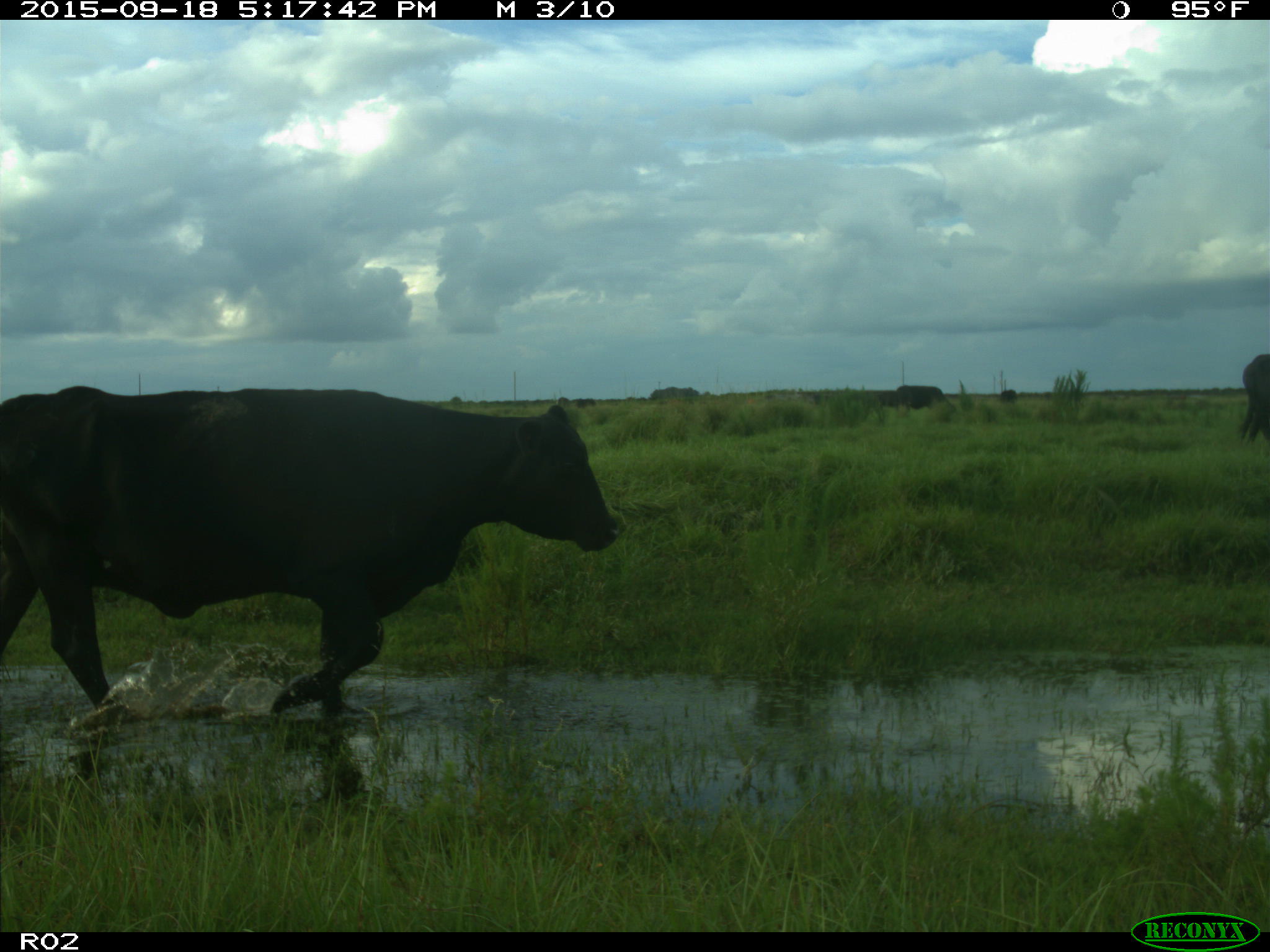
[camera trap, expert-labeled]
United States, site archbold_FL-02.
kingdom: Animalia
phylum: Chordata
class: Mammalia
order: Artiodactyla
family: Bovidae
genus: Bos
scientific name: Bos taurus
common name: domestic cow